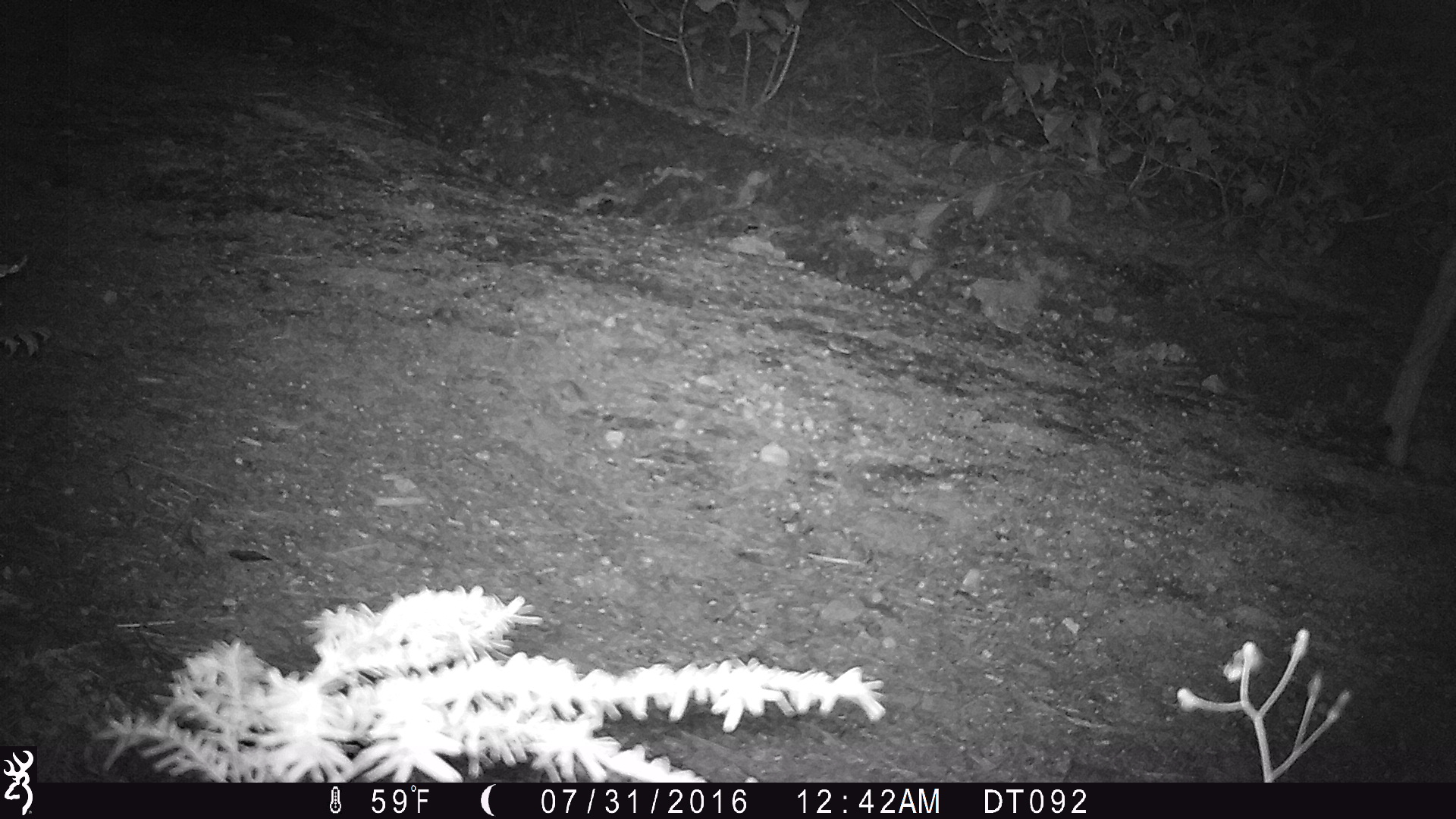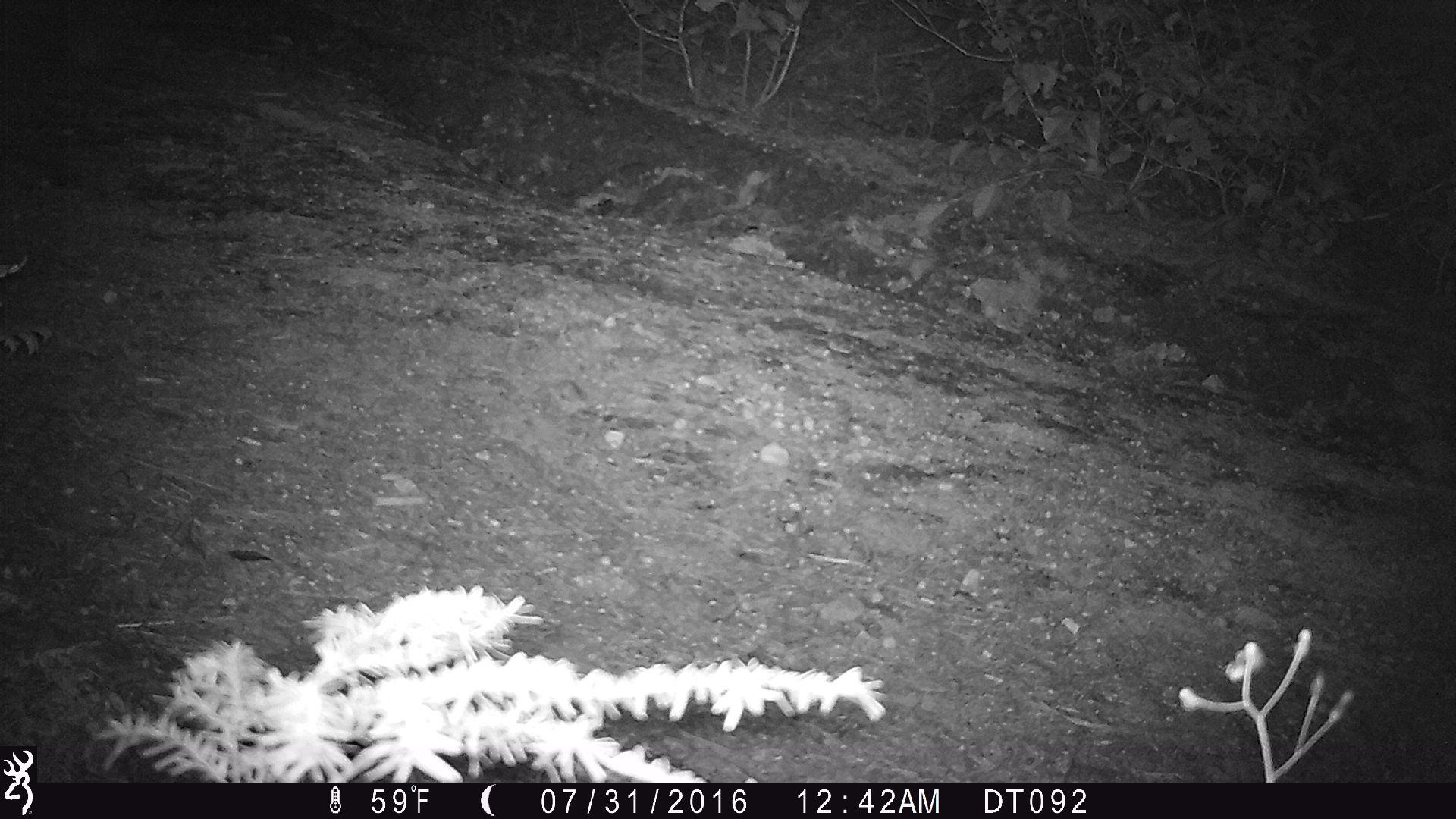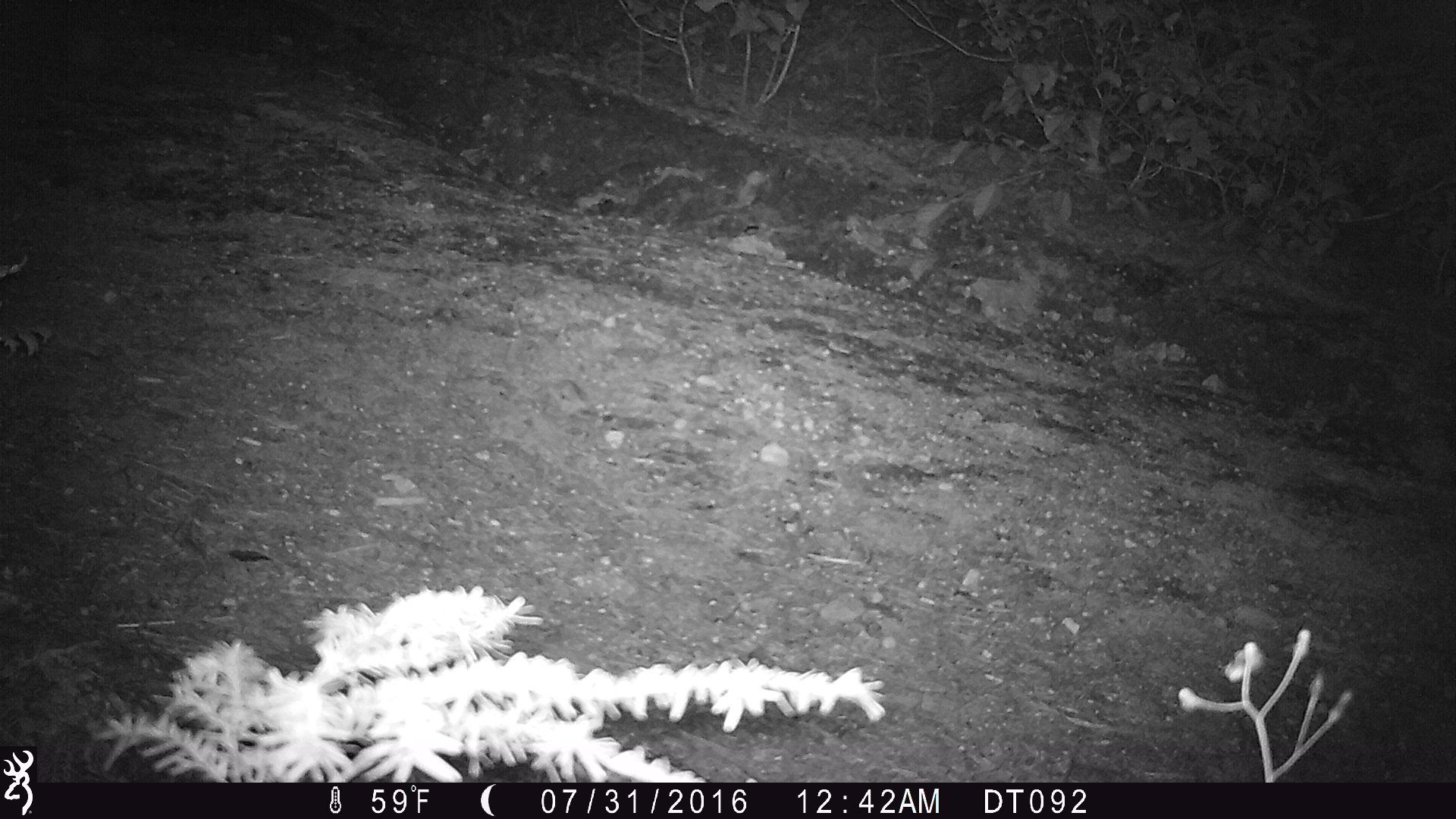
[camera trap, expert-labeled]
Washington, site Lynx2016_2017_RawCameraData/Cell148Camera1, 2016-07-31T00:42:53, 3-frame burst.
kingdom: Animalia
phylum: Chordata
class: Mammalia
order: Artiodactyla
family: Cervidae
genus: Odocoileus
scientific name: Odocoileus hemionus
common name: mule deer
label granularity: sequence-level